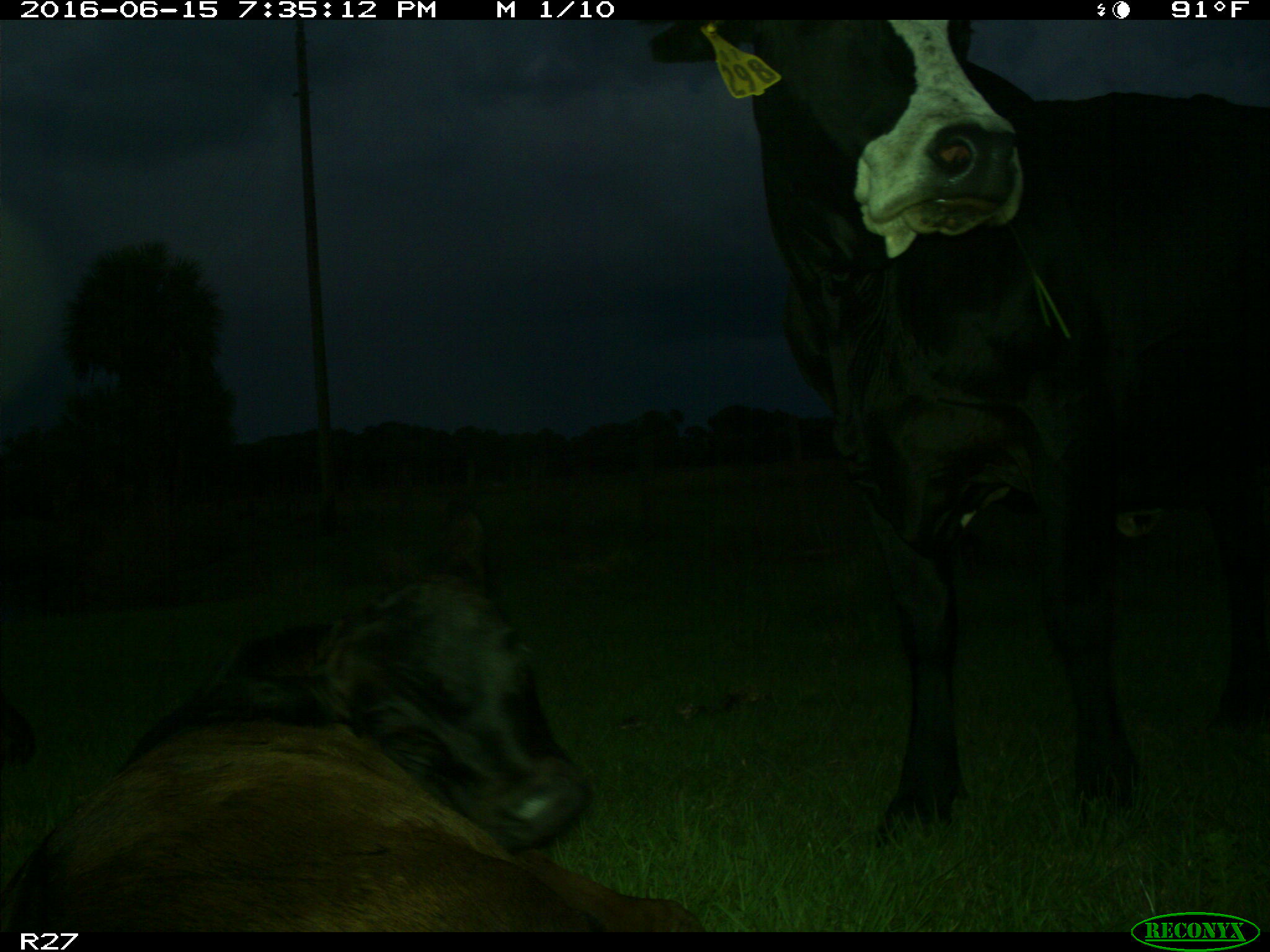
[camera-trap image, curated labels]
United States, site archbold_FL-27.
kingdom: Animalia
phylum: Chordata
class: Mammalia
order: Artiodactyla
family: Bovidae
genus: Bos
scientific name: Bos taurus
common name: domestic cow